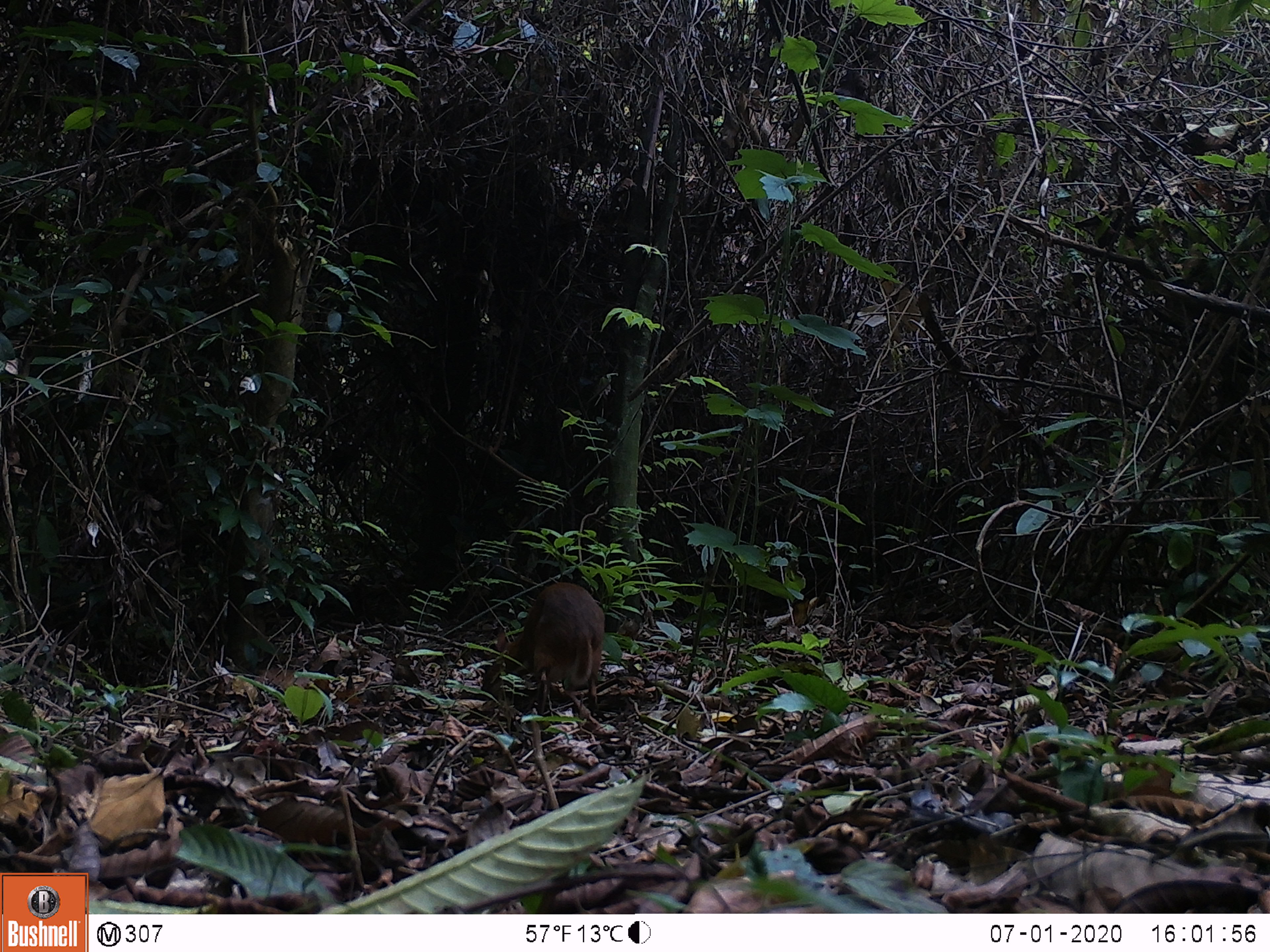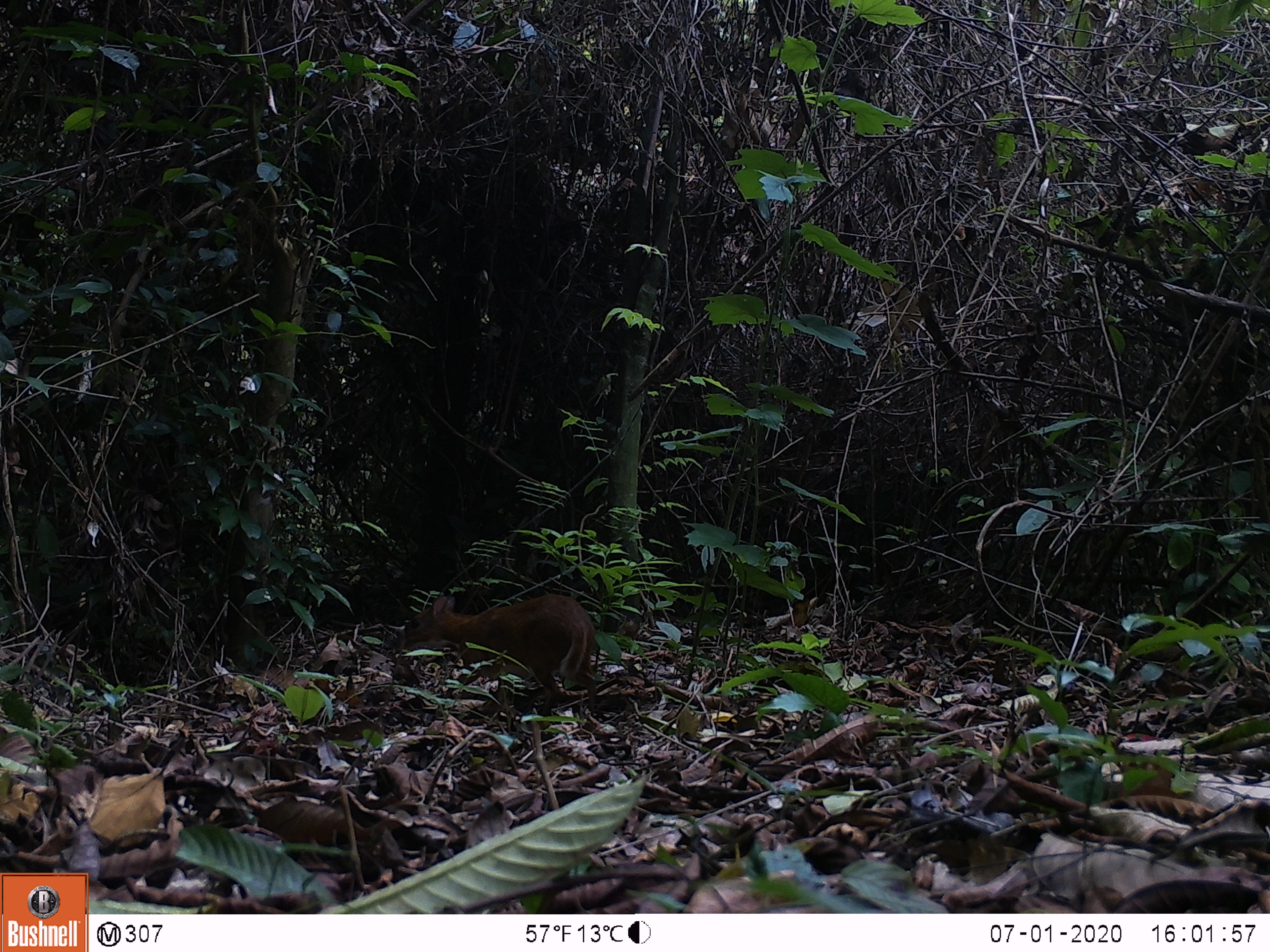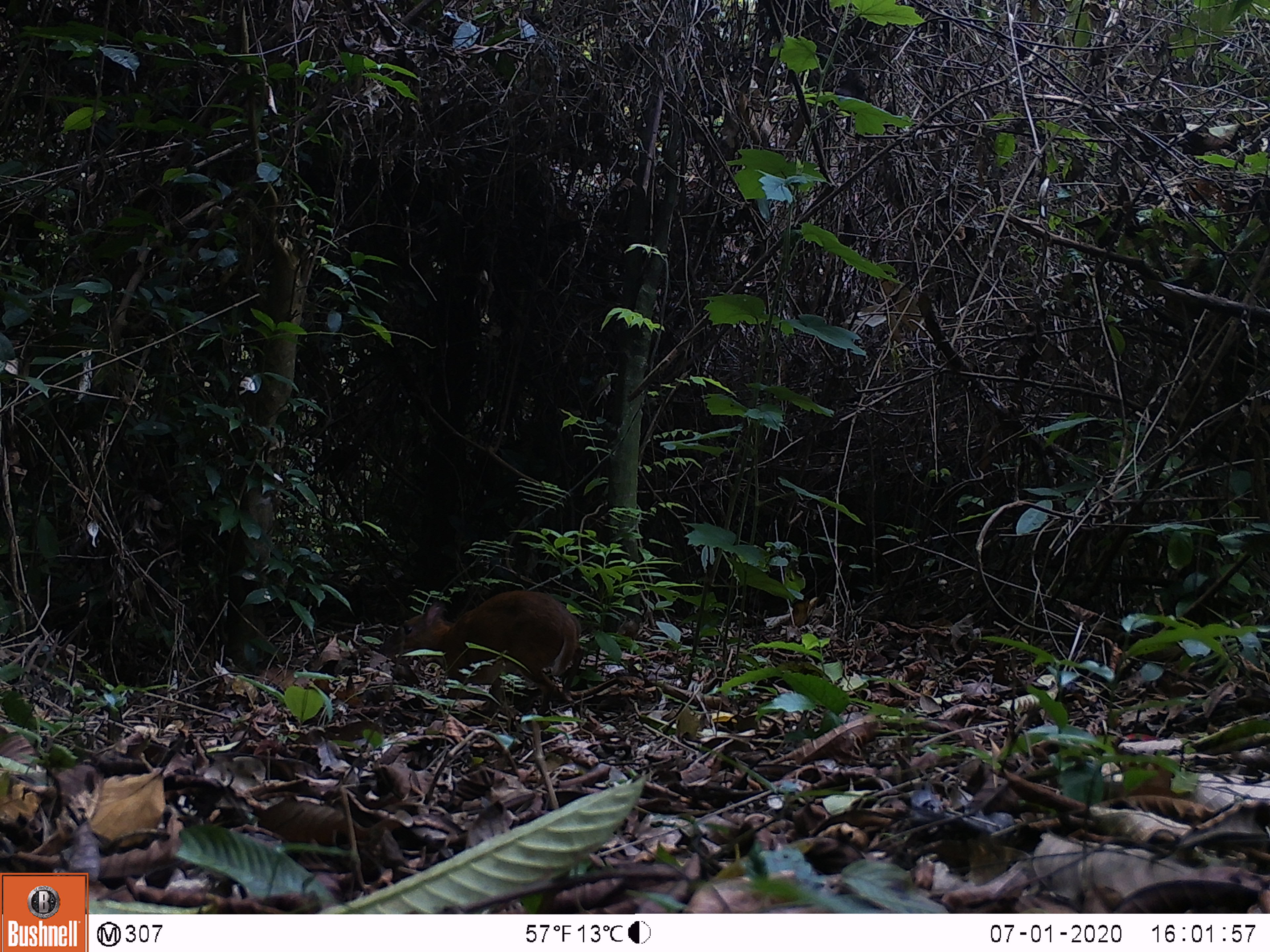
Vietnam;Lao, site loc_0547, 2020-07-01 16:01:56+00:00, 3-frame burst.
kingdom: Animalia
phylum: Chordata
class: Mammalia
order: Artiodactyla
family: Tragulidae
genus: Moschiola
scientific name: Moschiola meminna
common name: chevrotain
Chevrotain (Moschiola meminna). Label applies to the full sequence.